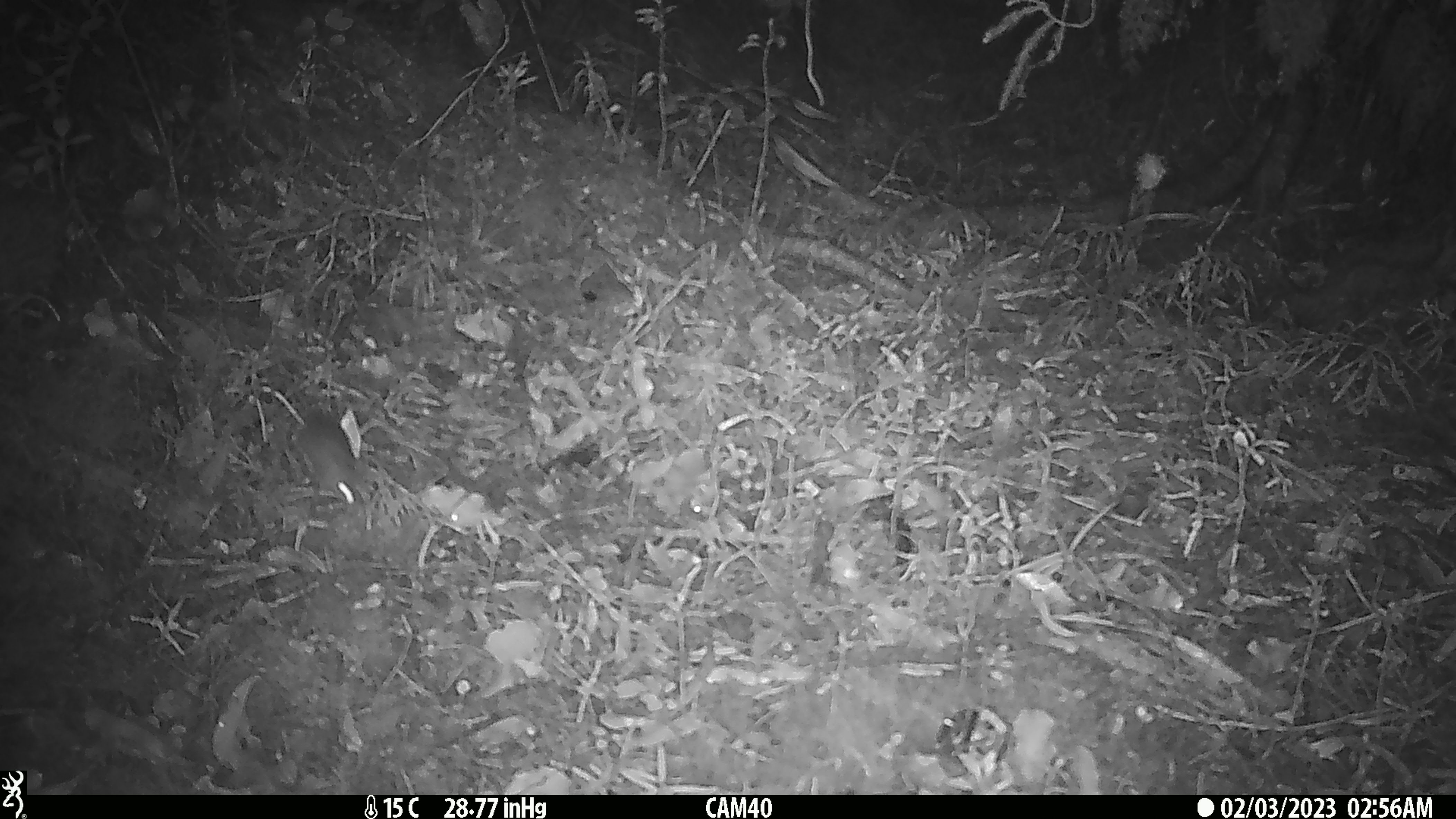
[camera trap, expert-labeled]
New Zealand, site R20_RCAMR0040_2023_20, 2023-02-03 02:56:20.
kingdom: Animalia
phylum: Chordata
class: Mammalia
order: Rodentia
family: Muridae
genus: Mus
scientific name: Mus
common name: mouse